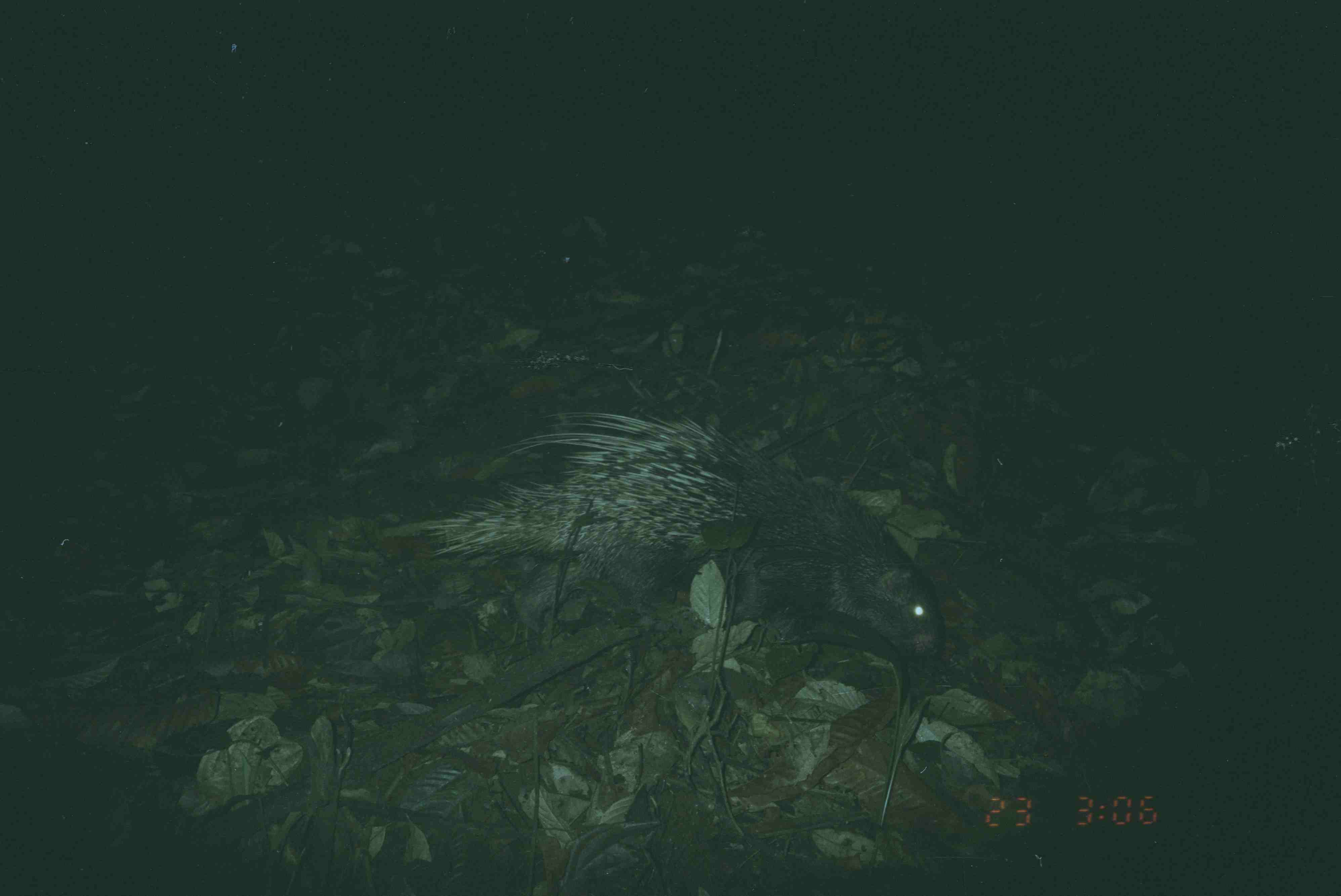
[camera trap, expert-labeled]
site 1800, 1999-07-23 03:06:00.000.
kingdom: Animalia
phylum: Chordata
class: Mammalia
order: Rodentia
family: Hystricidae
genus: Hystrix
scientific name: Hystrix brachyura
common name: east asian porcupine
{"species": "Hystrix brachyura (east asian porcupine)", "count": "1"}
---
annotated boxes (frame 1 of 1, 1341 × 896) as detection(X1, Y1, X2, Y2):
hystrix brachyura: detection(422, 411, 947, 659)